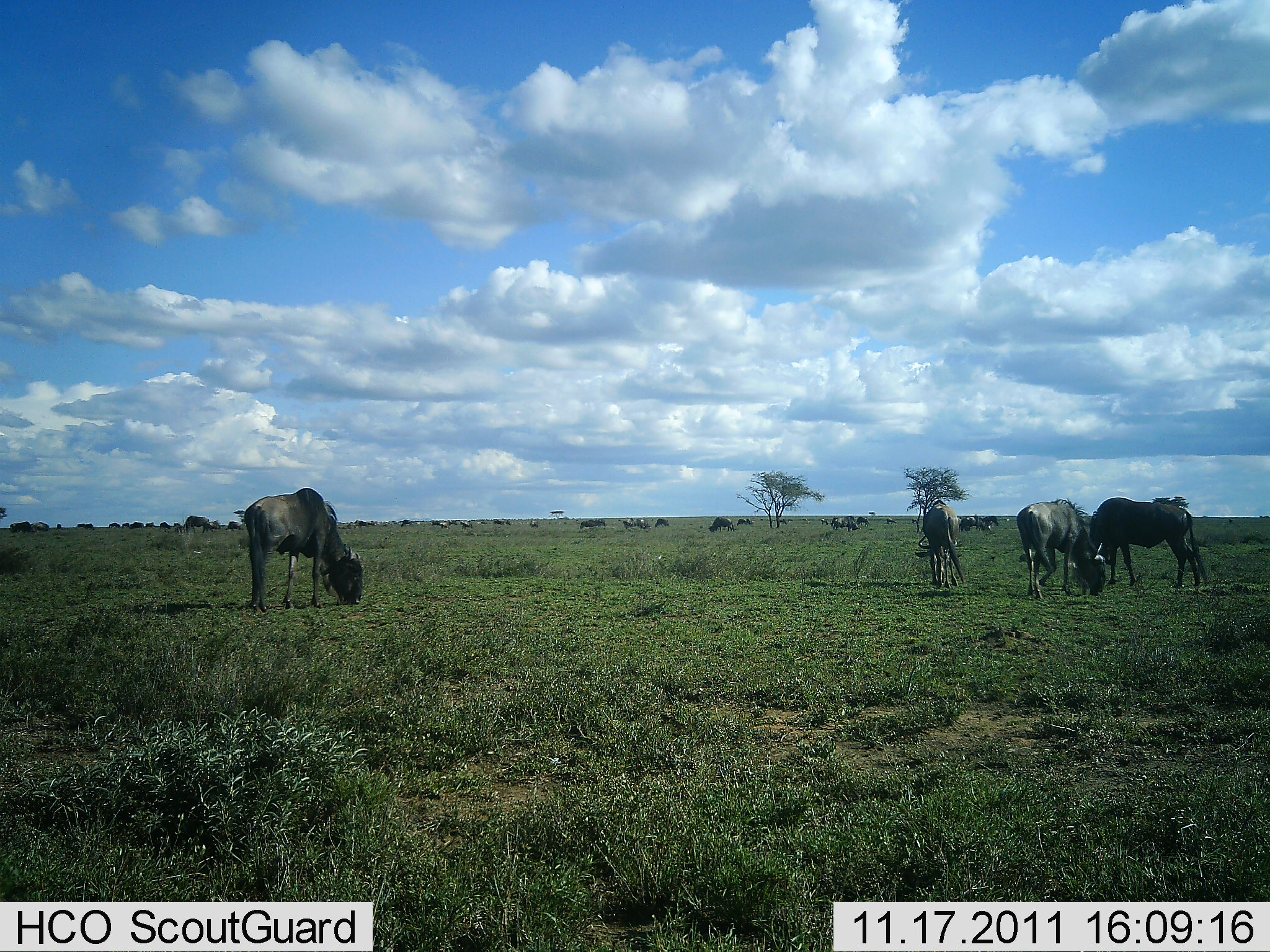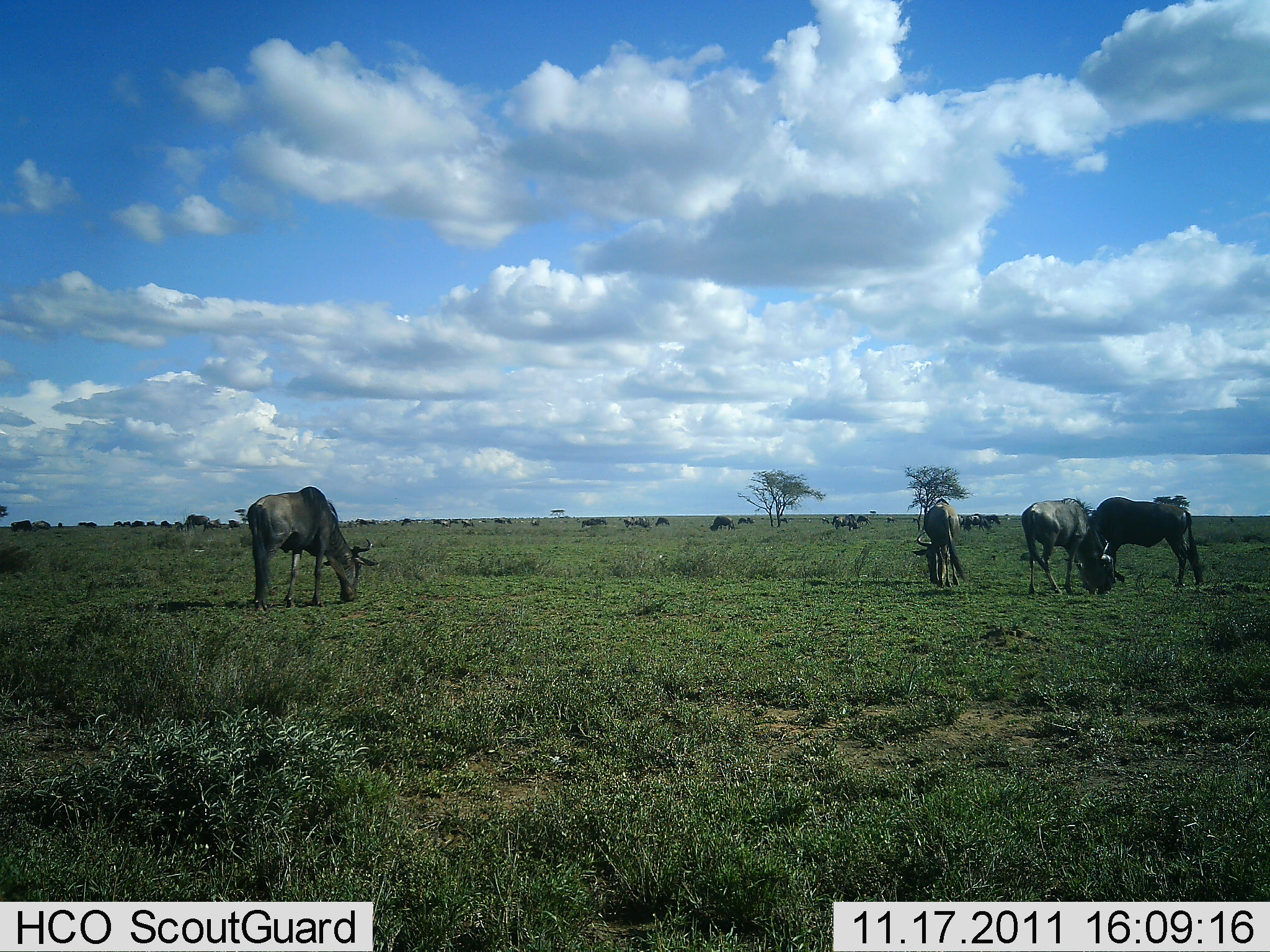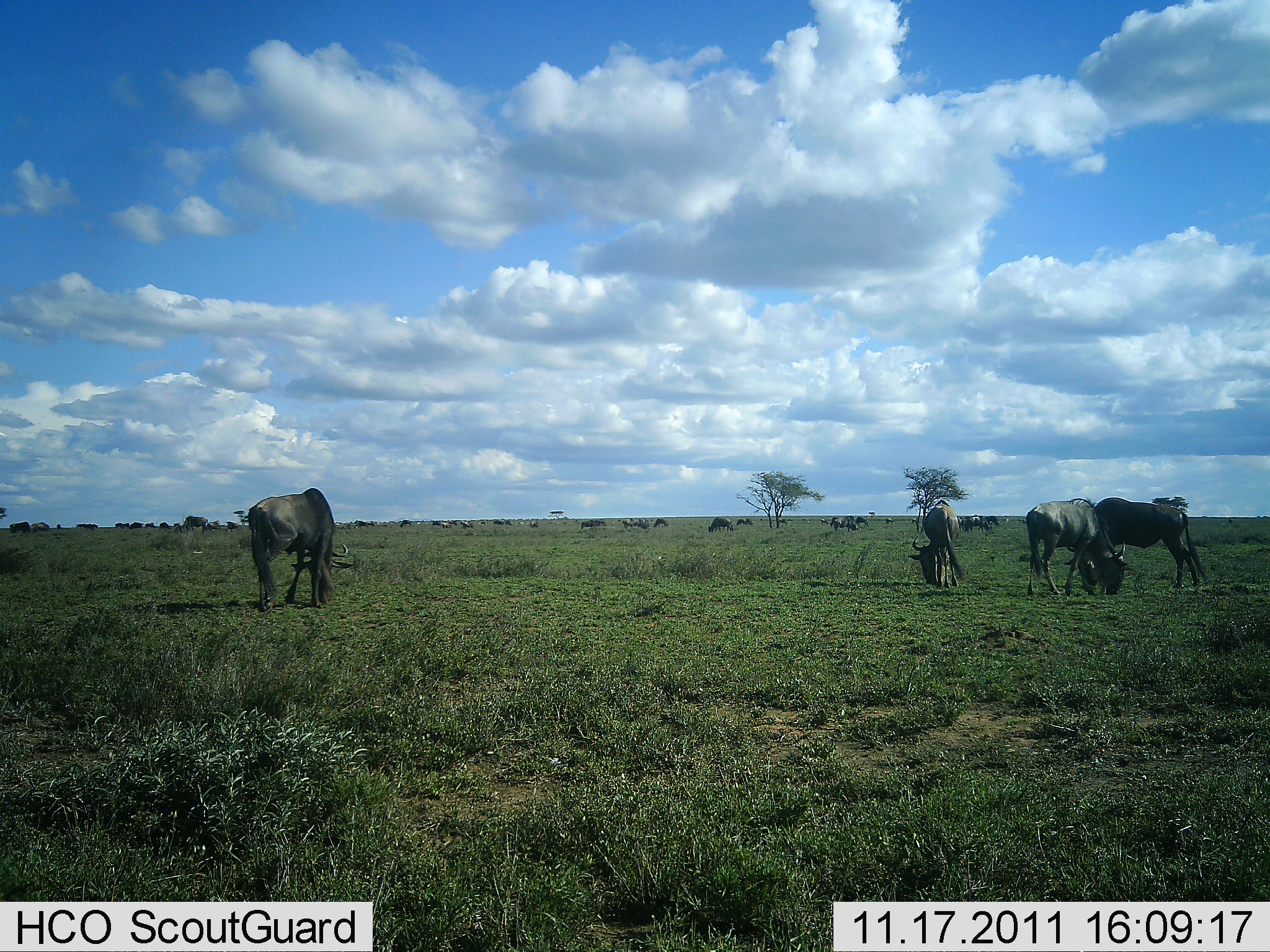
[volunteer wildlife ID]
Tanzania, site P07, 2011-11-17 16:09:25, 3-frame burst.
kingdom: Animalia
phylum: Chordata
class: Mammalia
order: Artiodactyla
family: Bovidae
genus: Connochaetes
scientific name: Connochaetes taurinus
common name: blue wildebeest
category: wildebeest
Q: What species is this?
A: Wildebeest (blue wildebeest) (Connochaetes taurinus).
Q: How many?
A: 11-50.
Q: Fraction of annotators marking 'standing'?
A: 46%.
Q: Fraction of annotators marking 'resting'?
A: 8%.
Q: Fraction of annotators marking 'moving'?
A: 23%.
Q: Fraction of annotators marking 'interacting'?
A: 15%.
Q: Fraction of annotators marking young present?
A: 0%.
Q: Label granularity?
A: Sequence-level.